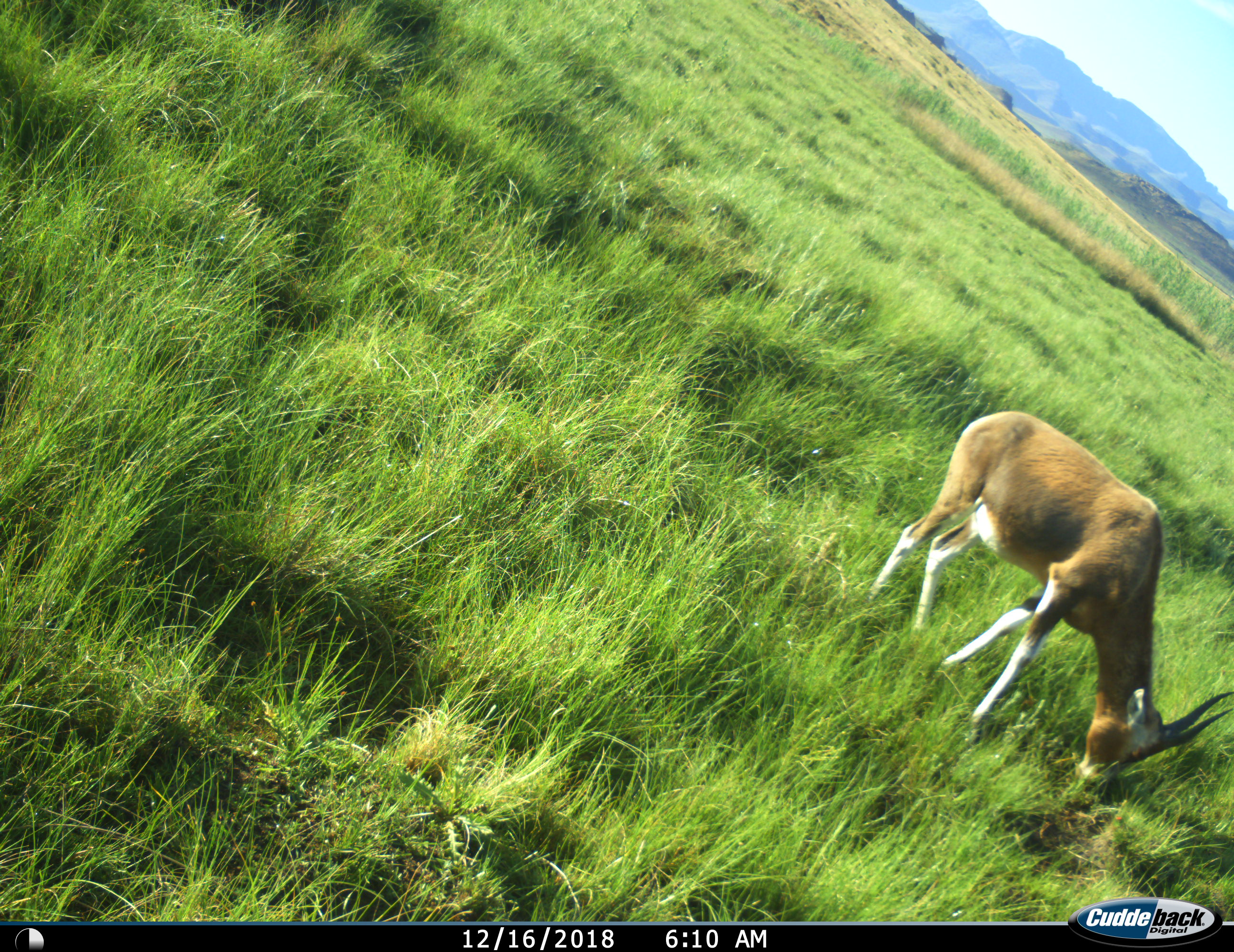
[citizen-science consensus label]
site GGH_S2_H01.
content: unidentified animal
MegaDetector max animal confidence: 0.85